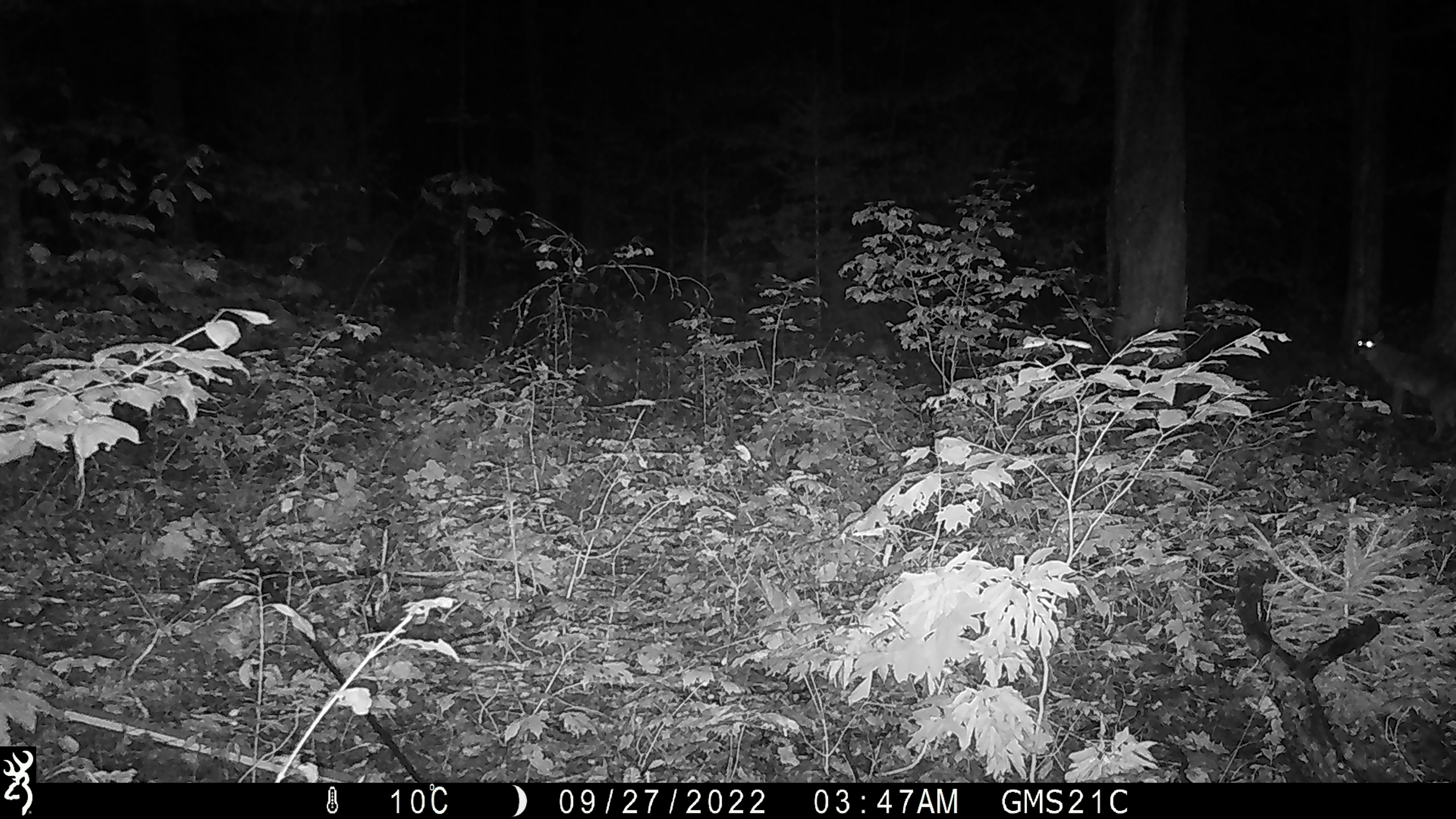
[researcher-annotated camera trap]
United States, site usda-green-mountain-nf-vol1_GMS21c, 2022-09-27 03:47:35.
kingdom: Animalia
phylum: Chordata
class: Mammalia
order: Carnivora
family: Canidae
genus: Canis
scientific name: Canis latrans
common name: coyote